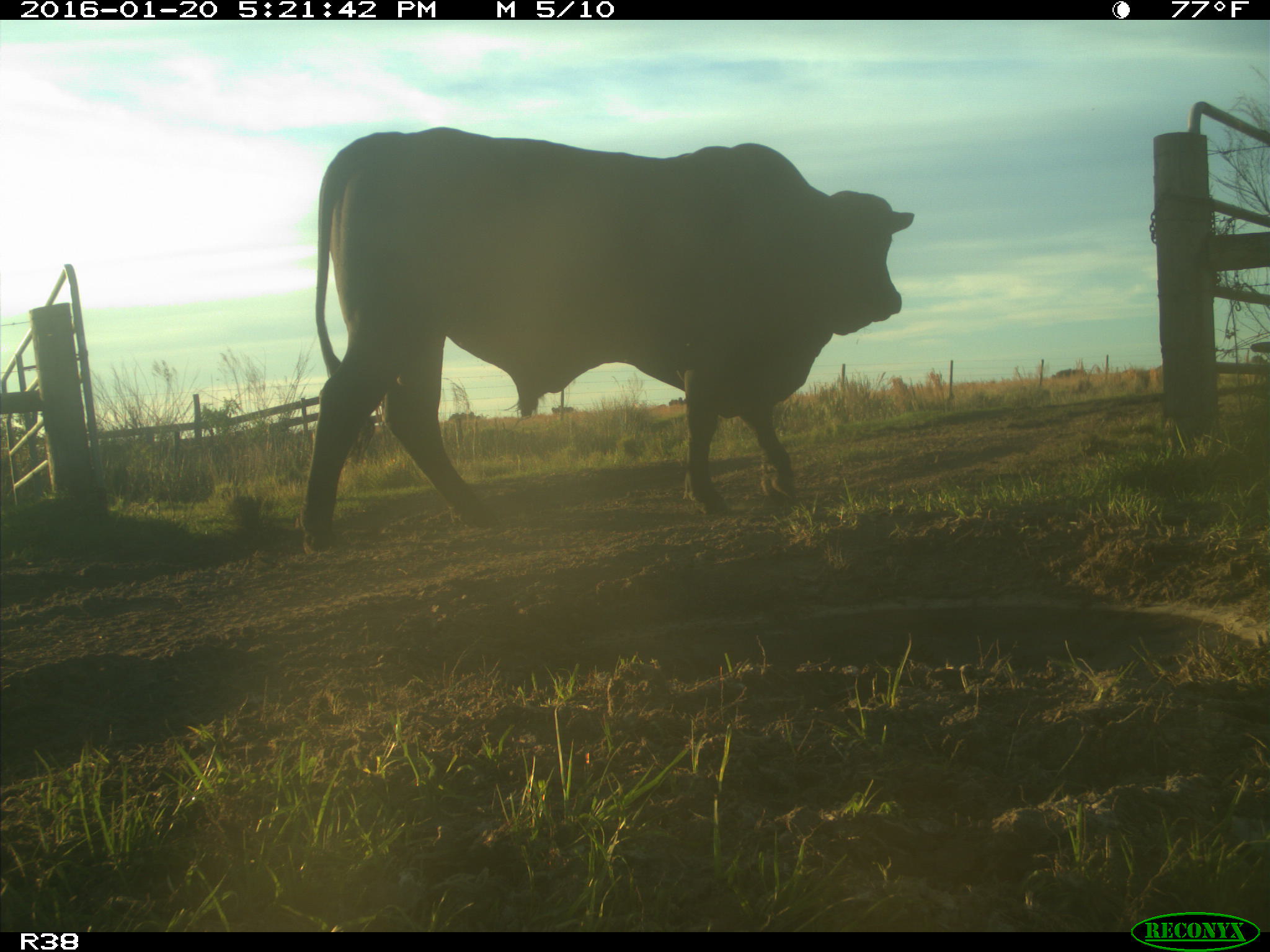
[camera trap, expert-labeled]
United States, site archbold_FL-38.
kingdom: Animalia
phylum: Chordata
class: Mammalia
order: Artiodactyla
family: Bovidae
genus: Bos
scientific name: Bos taurus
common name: domestic cow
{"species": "Bos taurus (domestic cow)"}